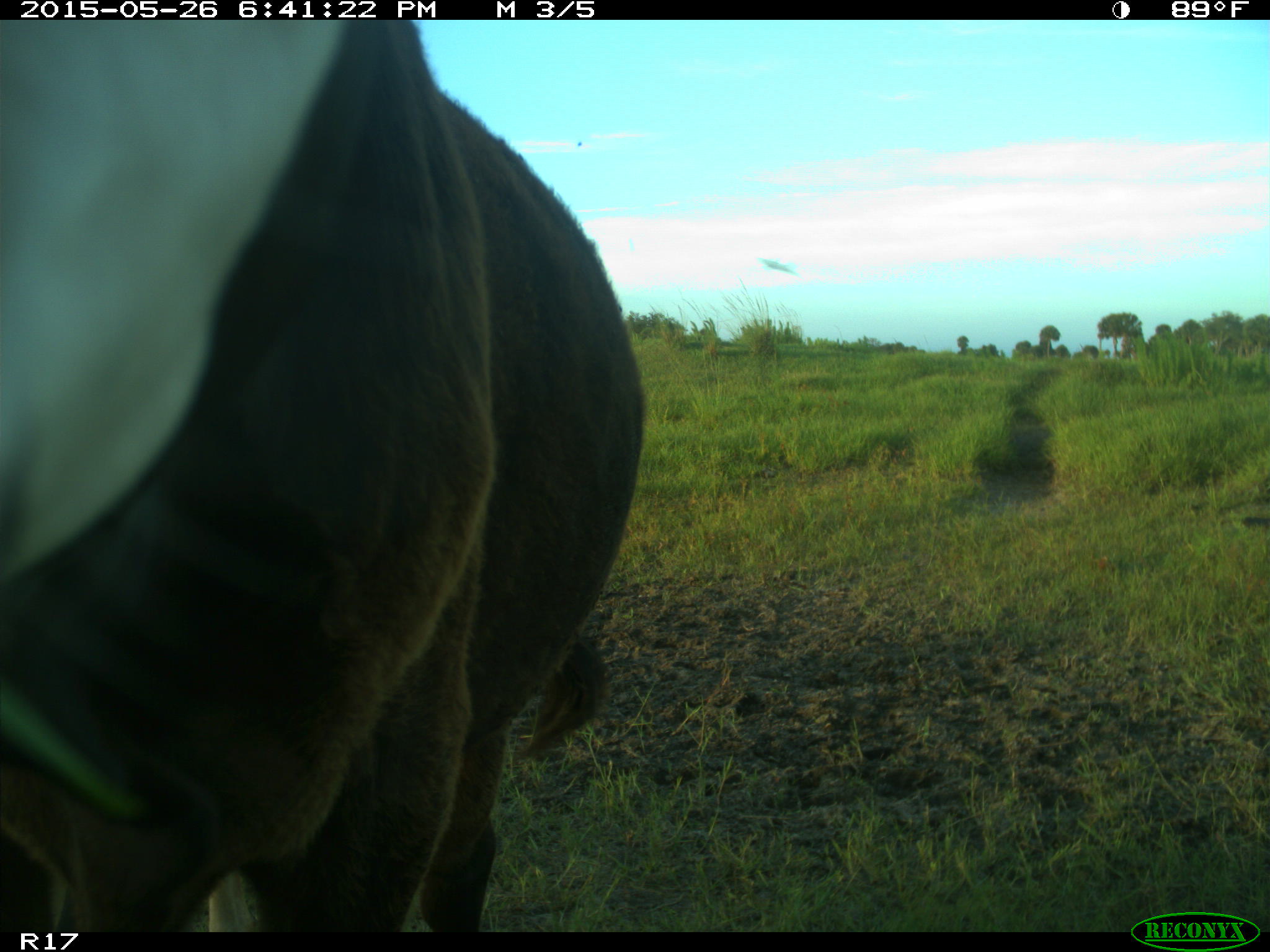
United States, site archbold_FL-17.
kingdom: Animalia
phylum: Chordata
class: Mammalia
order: Artiodactyla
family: Bovidae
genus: Bos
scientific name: Bos taurus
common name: domestic cow